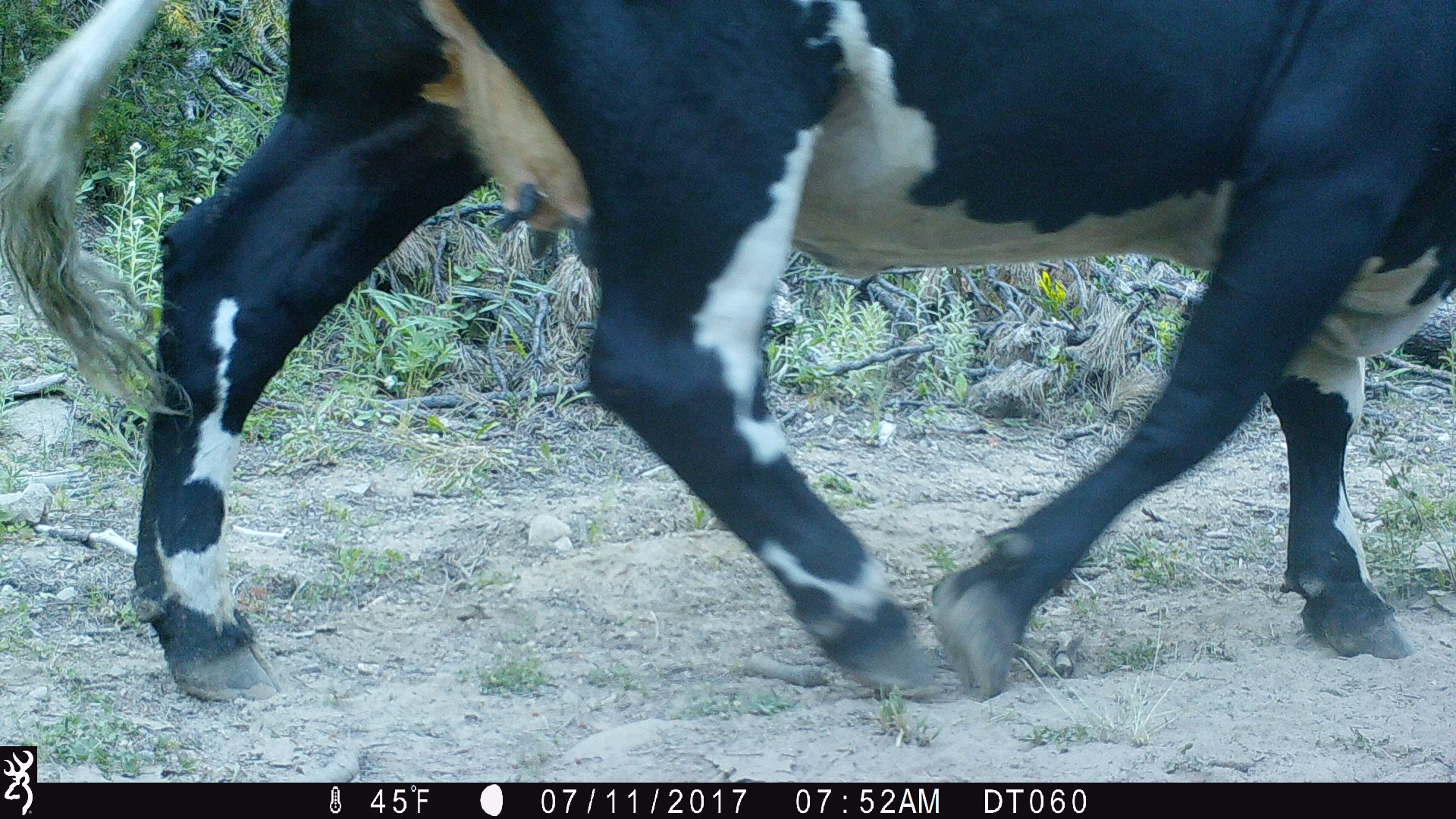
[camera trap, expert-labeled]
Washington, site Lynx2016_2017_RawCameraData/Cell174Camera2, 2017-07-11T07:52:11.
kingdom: Animalia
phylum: Chordata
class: Mammalia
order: Artiodactyla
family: Bovidae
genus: Bos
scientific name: Bos taurus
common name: domestic cattle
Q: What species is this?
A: Domestic cattle (Bos taurus).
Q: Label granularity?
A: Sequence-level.